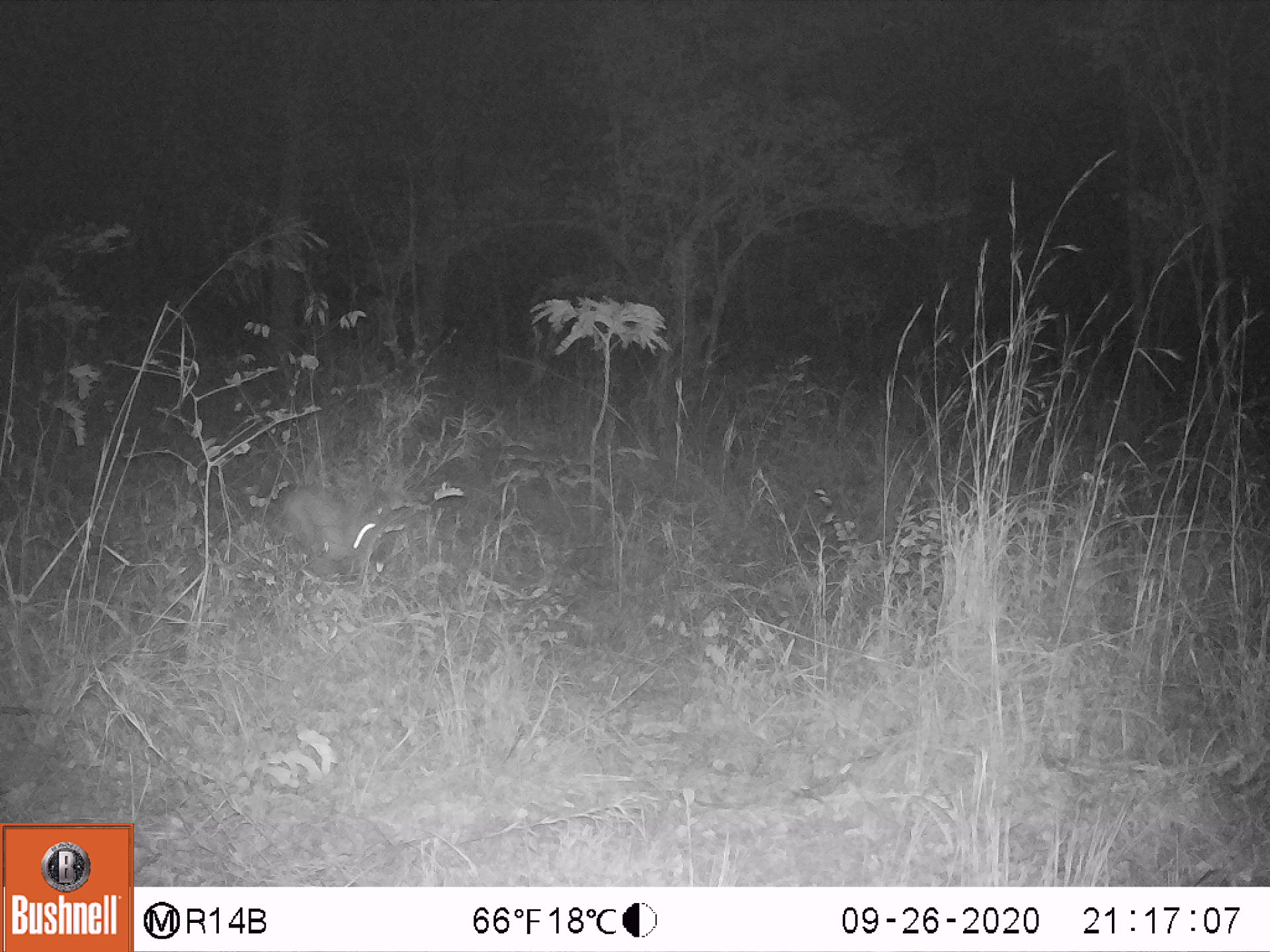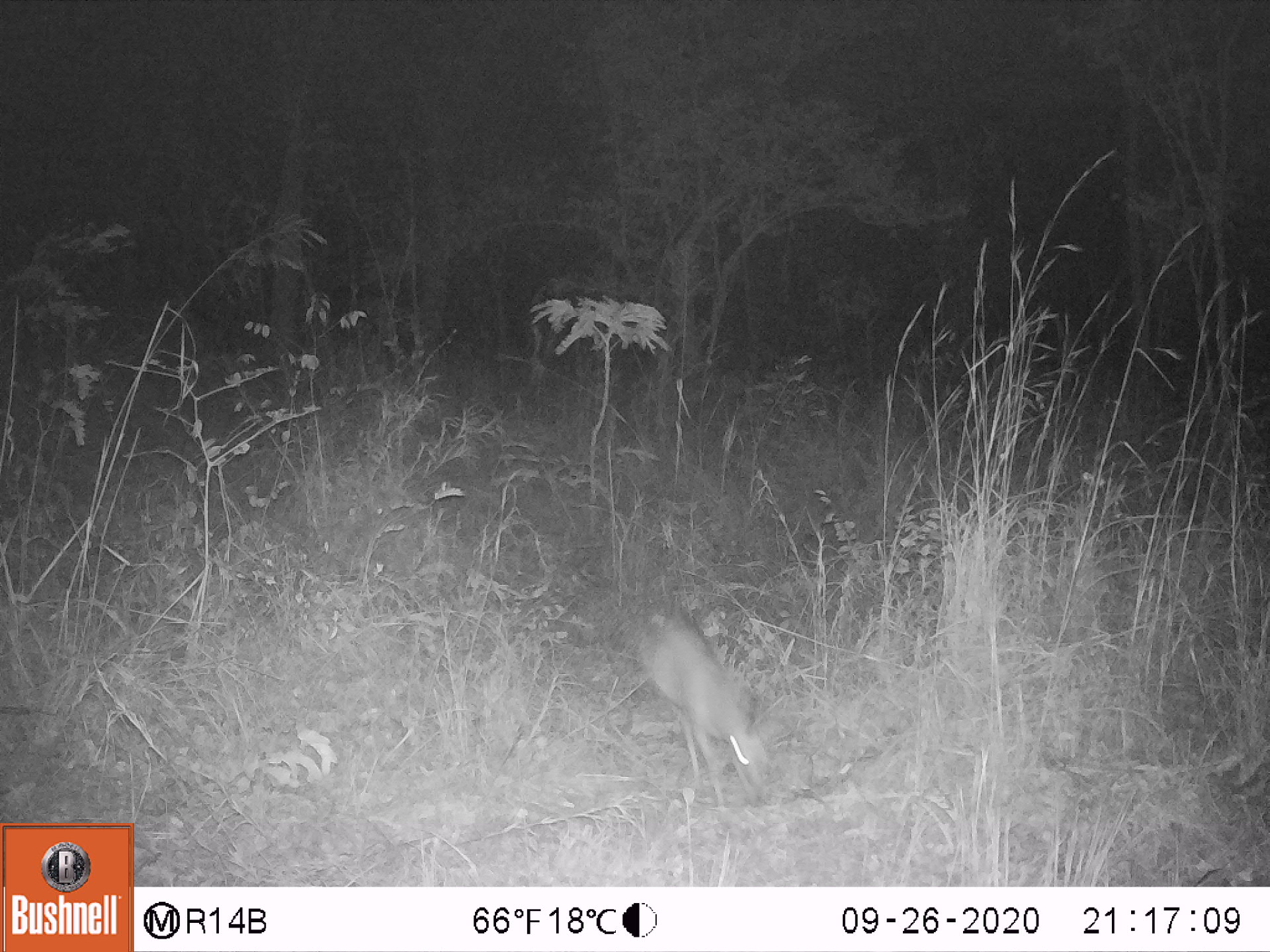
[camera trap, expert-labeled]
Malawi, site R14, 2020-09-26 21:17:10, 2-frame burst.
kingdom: Animalia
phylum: Chordata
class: Mammalia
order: Artiodactyla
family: Bovidae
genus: Sylvicapra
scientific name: Sylvicapra grimmia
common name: common duiker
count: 1